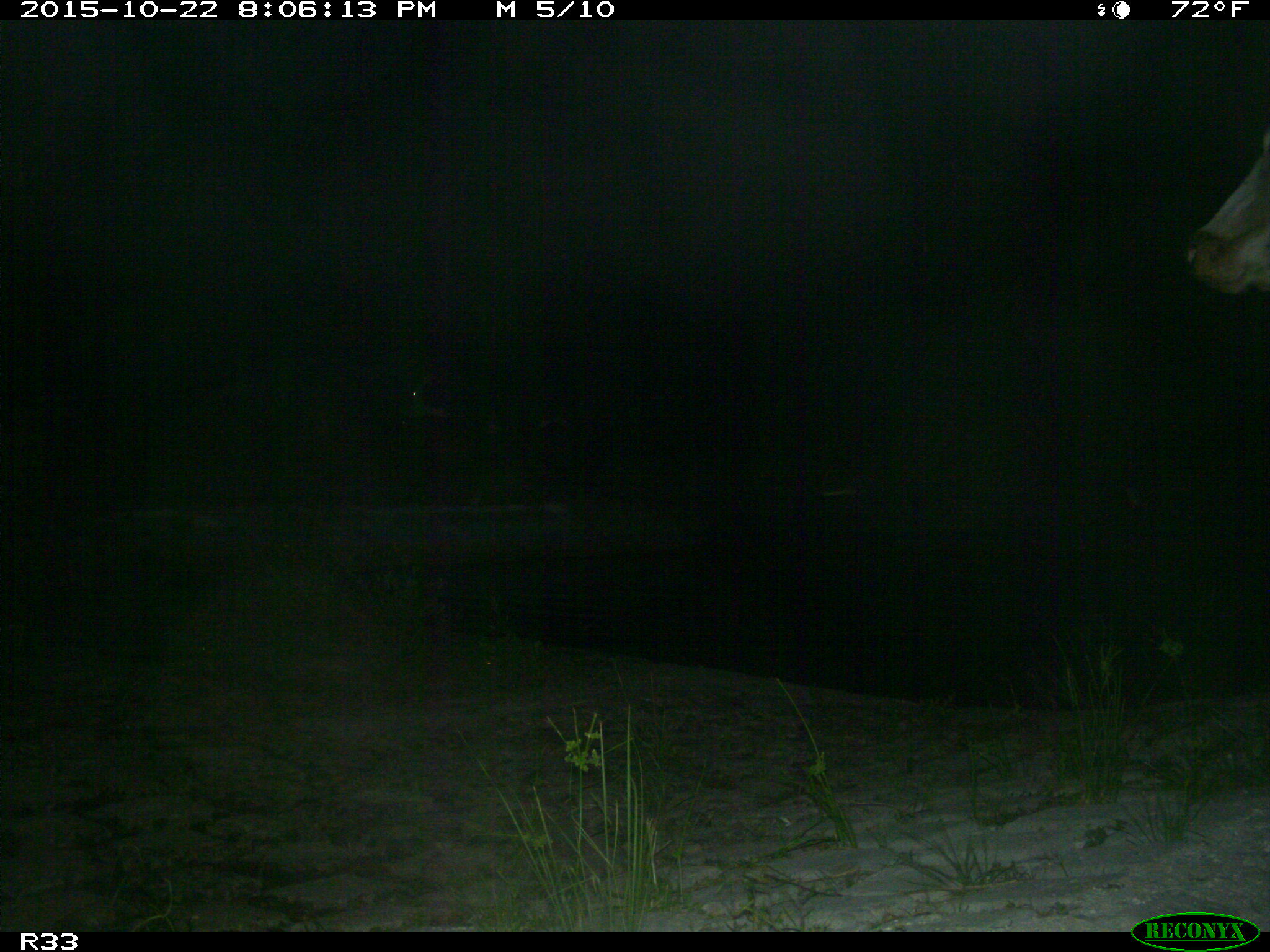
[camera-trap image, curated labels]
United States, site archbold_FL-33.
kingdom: Animalia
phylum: Chordata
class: Mammalia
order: Artiodactyla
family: Bovidae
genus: Bos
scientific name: Bos taurus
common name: domestic cow